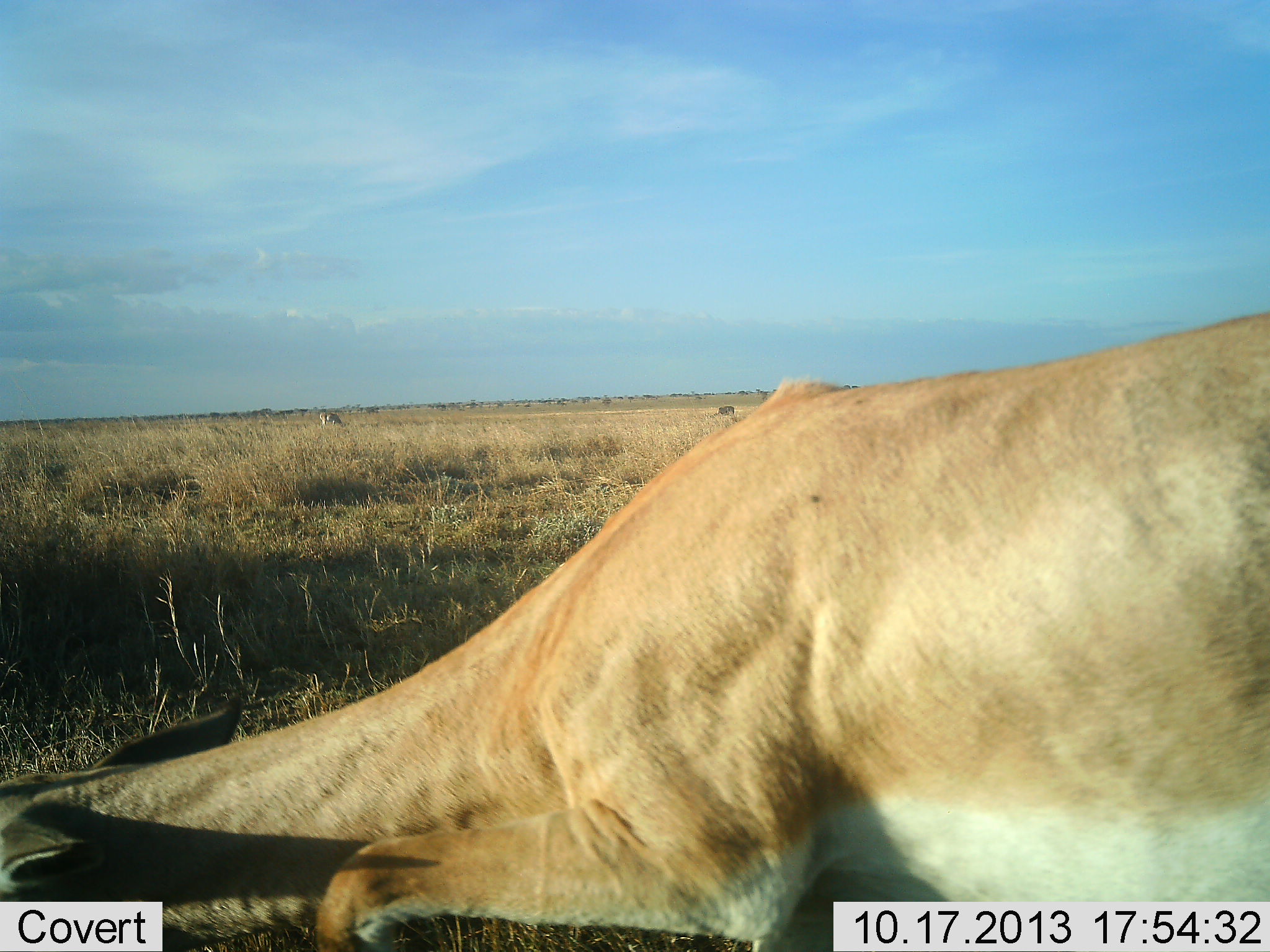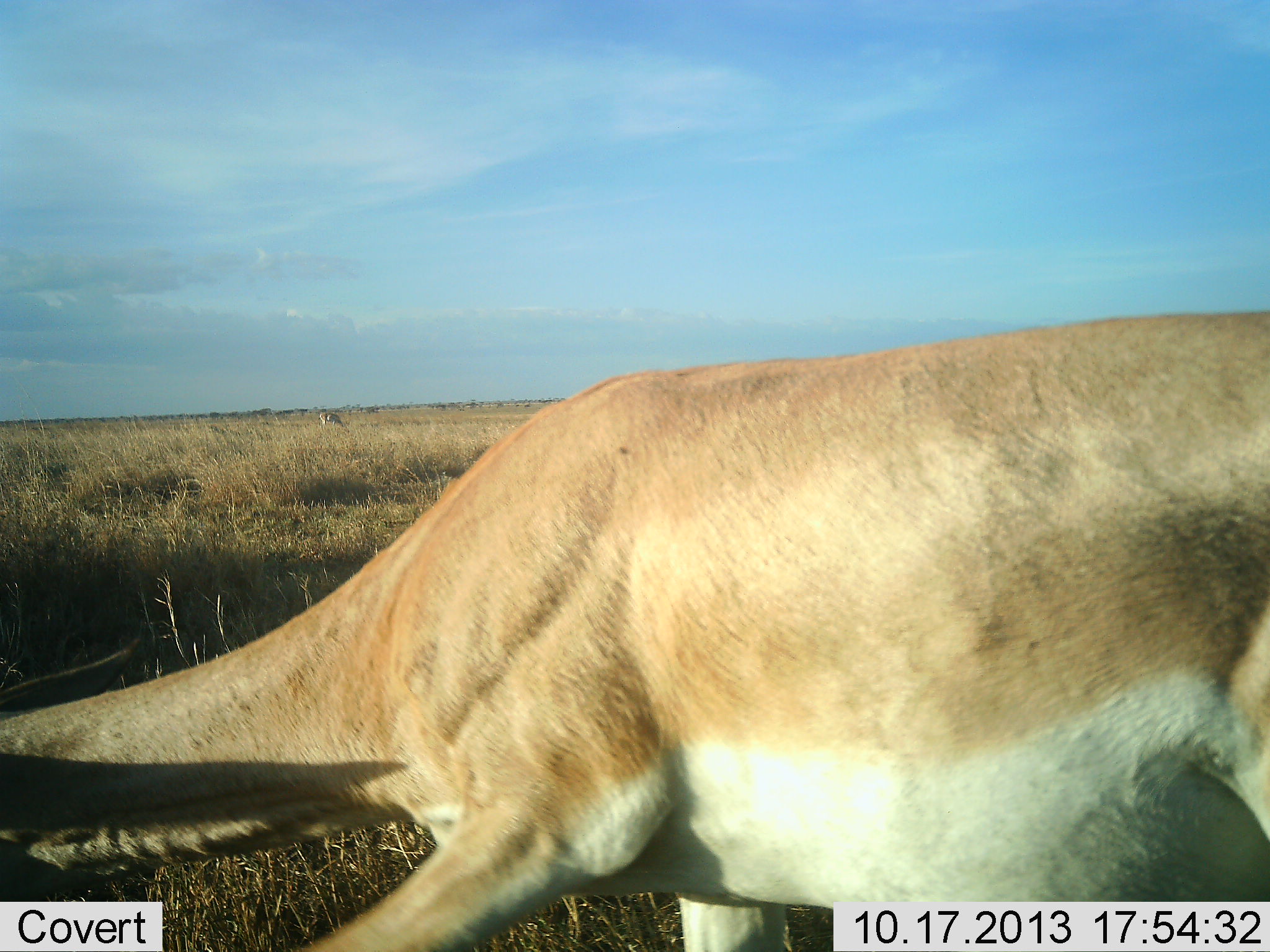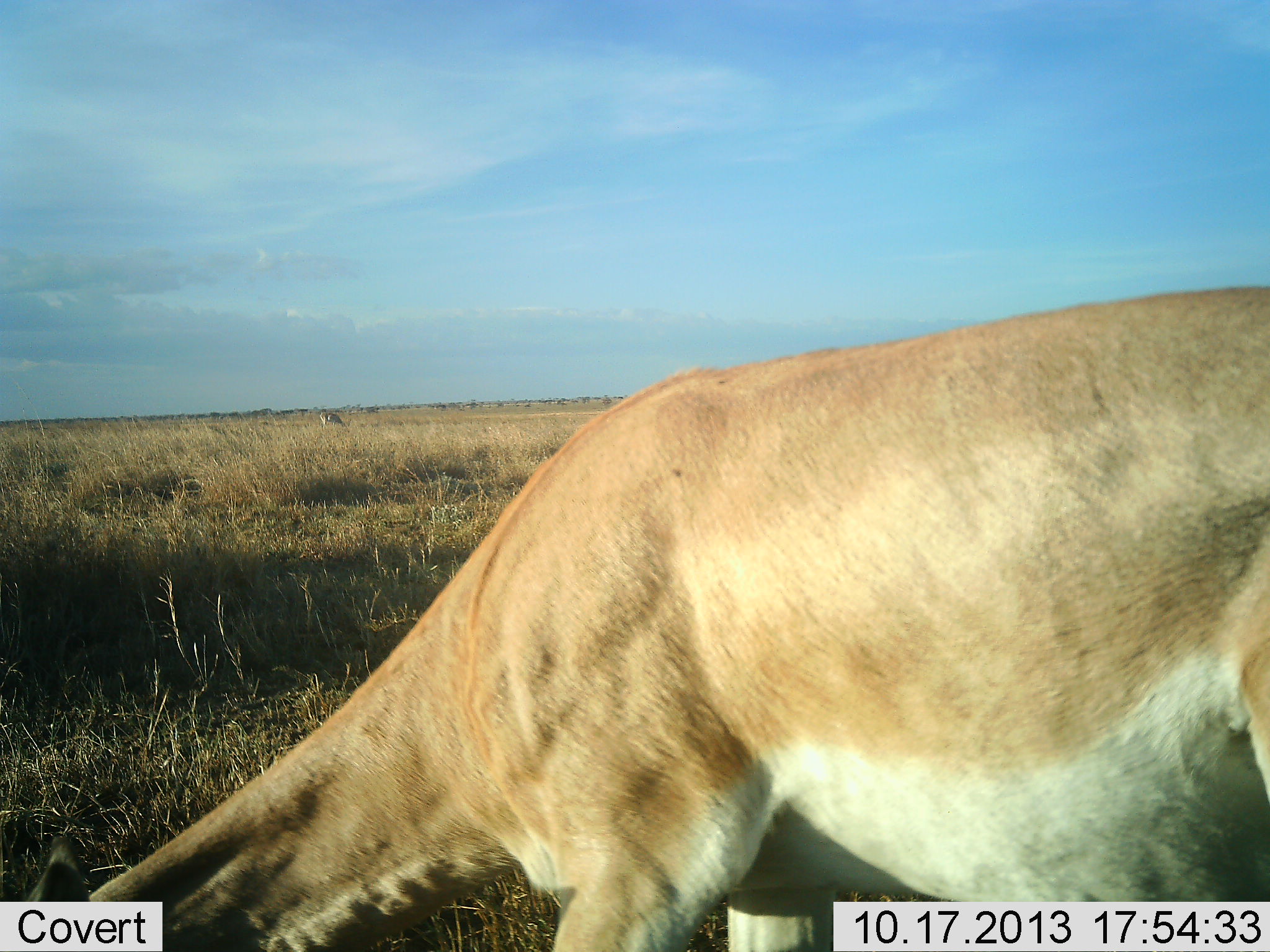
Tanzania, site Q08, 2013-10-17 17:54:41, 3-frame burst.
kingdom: Animalia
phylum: Chordata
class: Mammalia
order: Artiodactyla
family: Bovidae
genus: Nanger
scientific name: Nanger granti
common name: grant's gazelle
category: gazellegrants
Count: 1.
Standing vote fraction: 30%.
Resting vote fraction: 0%.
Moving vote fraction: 30%.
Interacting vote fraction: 0%.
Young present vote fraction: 0%.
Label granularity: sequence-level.